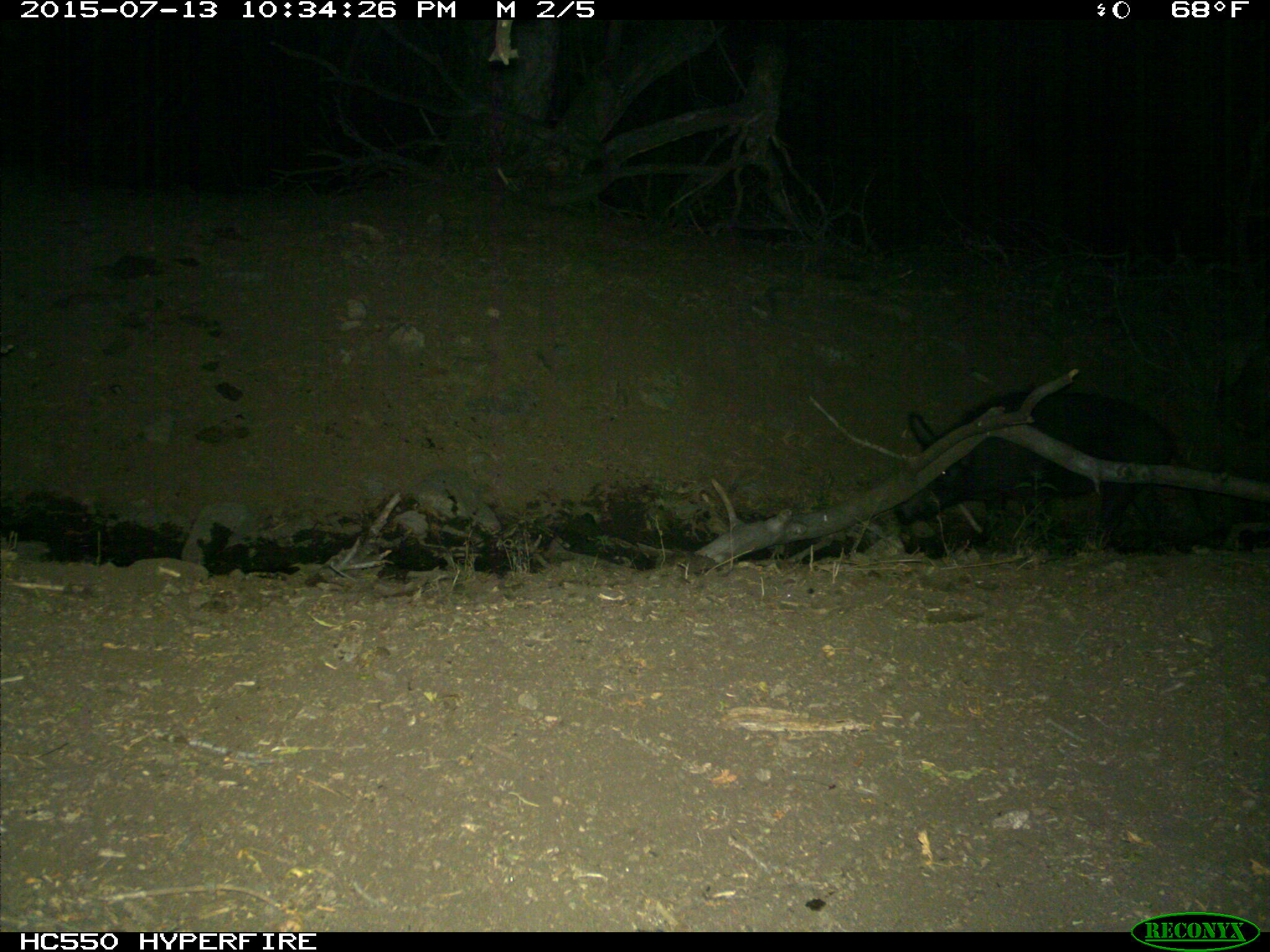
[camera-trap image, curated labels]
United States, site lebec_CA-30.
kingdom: Animalia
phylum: Chordata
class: Mammalia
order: Artiodactyla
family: Suidae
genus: Sus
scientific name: Sus scrofa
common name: wild boar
Sus scrofa (wild boar).